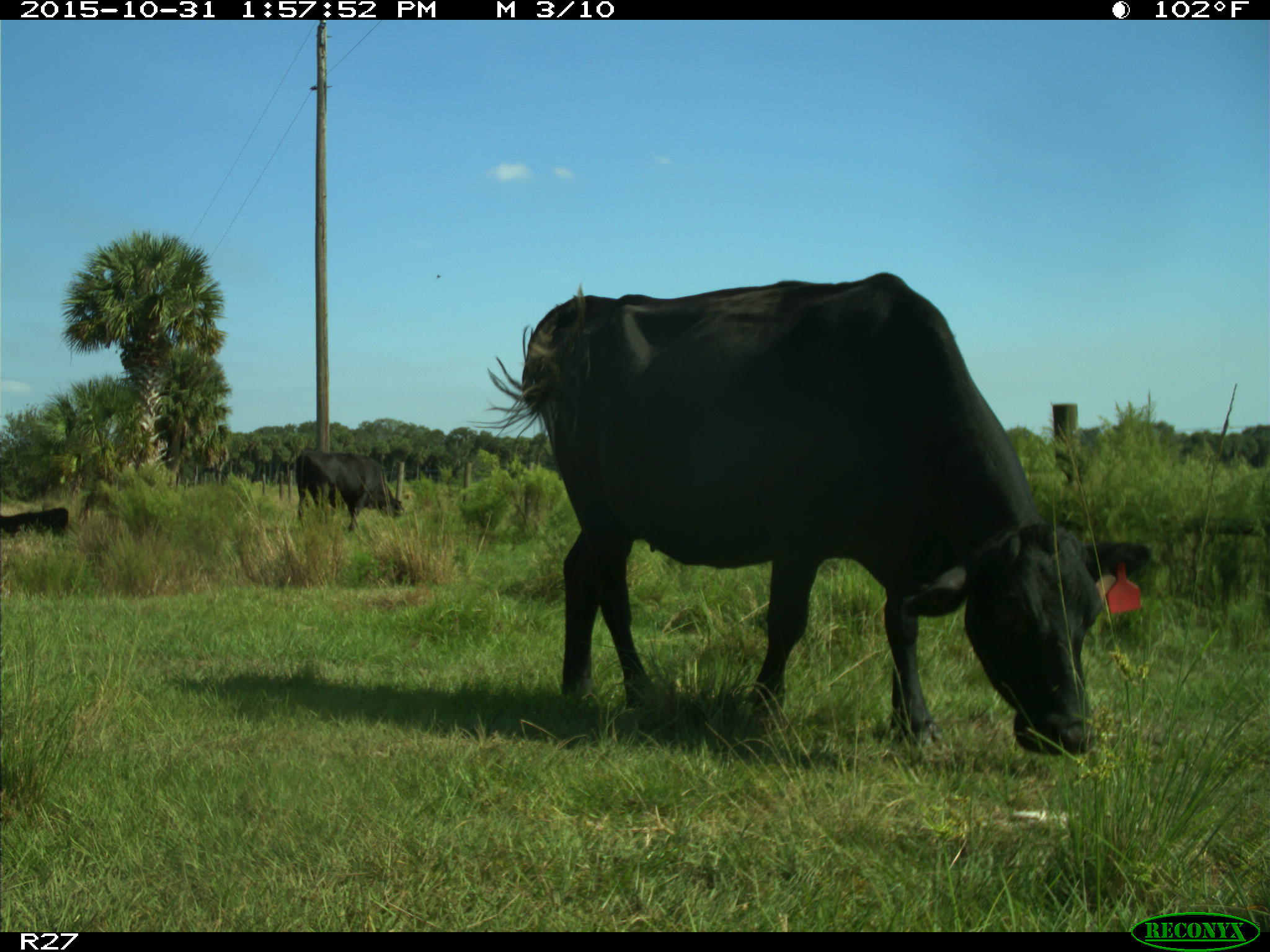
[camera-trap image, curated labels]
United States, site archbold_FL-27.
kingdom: Animalia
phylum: Chordata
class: Mammalia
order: Artiodactyla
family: Bovidae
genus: Bos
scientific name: Bos taurus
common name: domestic cow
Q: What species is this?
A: Bos taurus (domestic cow).